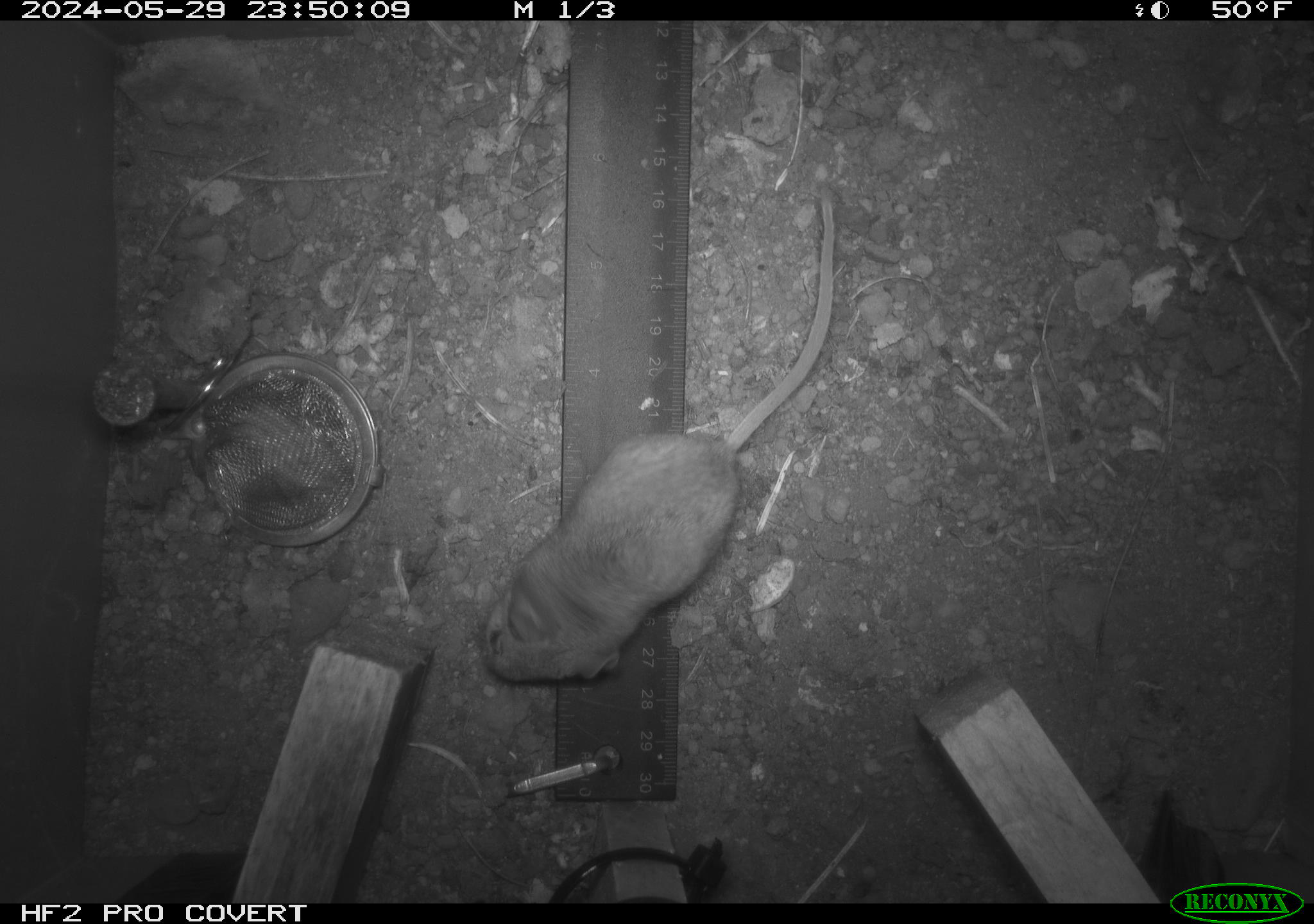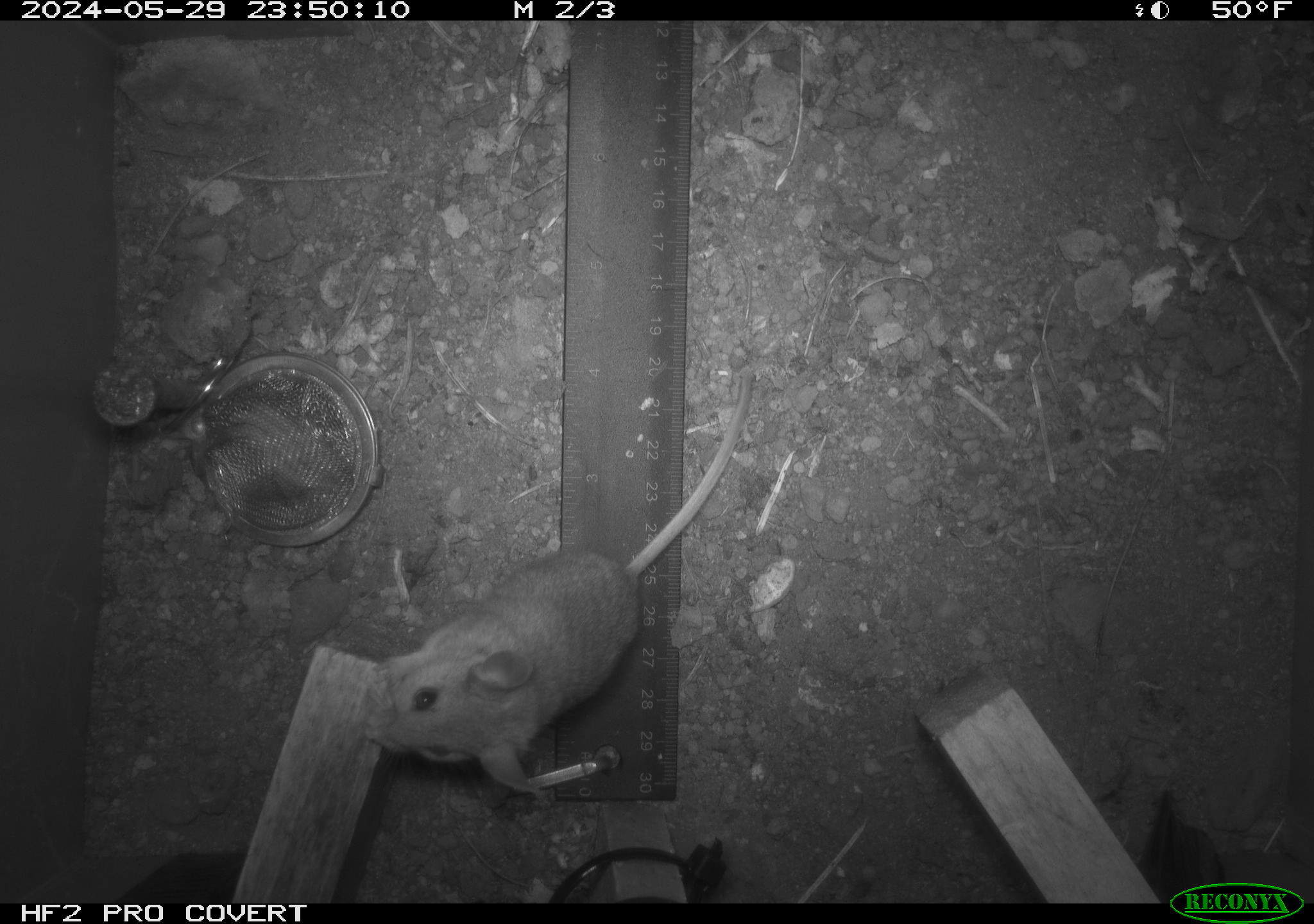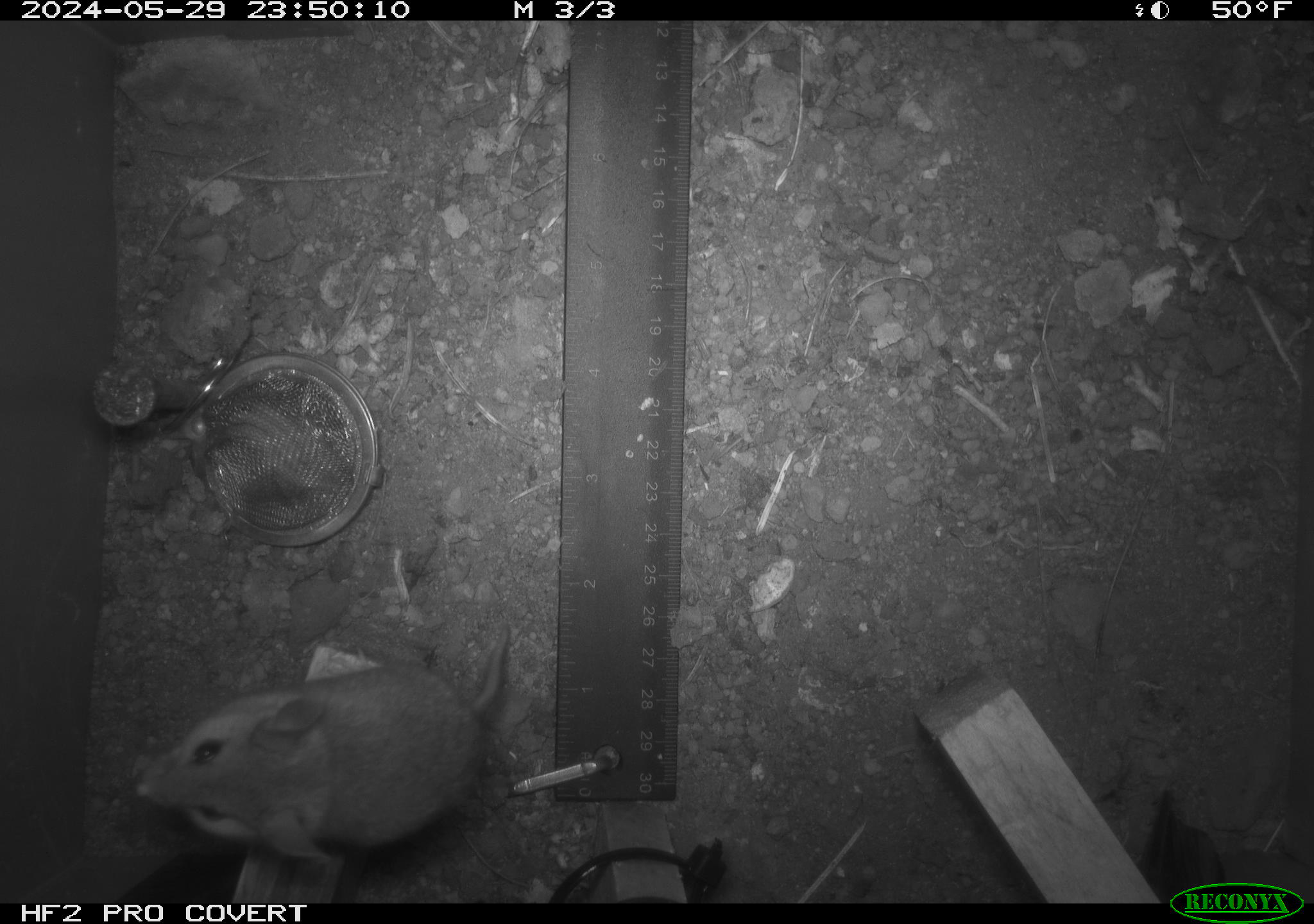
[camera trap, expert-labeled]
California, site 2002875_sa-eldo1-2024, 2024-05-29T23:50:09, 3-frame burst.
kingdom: Animalia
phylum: Chordata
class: Mammalia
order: Rodentia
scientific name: Rodentia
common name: mouse species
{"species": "mouse species (Rodentia)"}